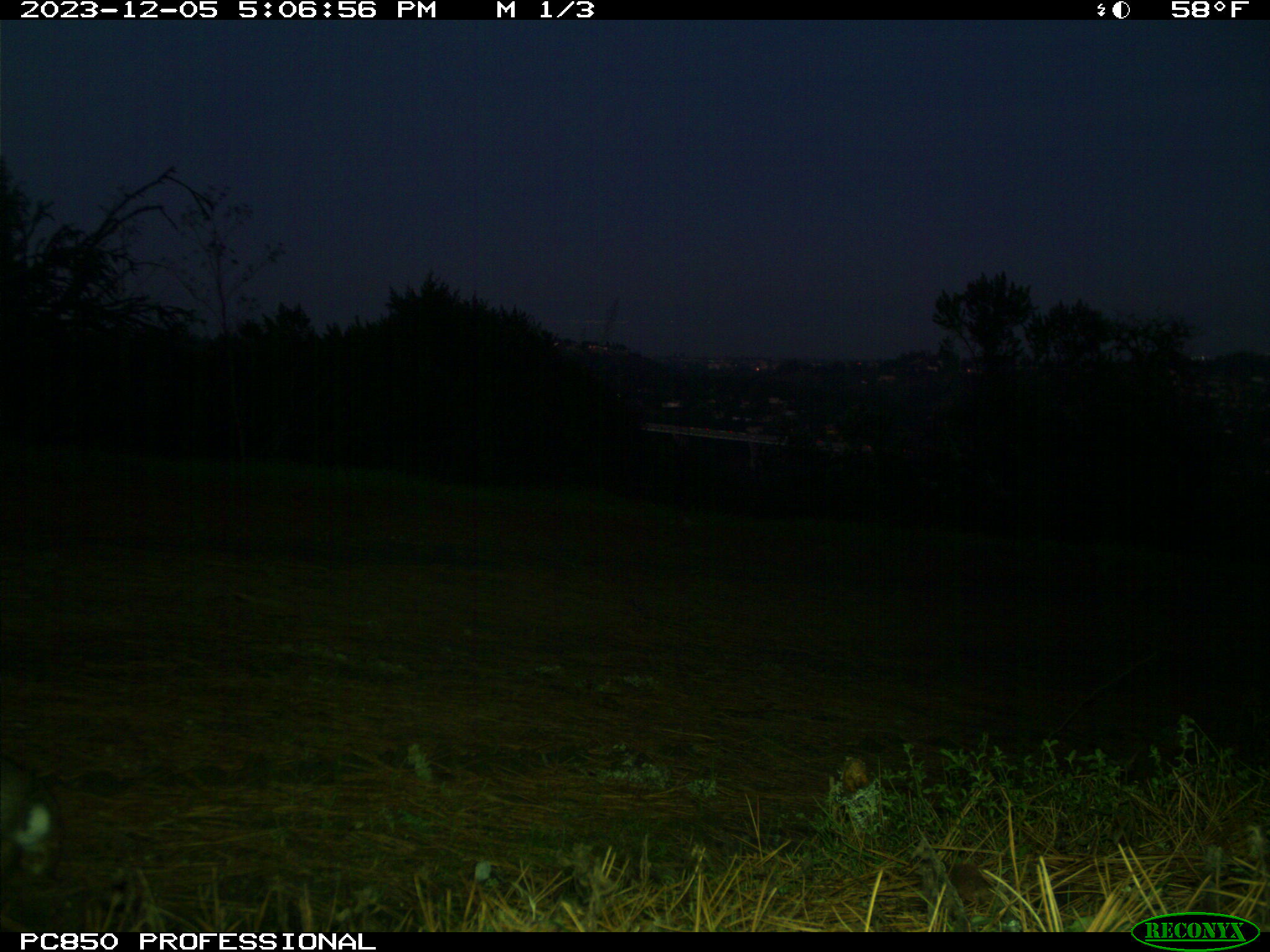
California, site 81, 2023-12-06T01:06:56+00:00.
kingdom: Animalia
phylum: Chordata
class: Mammalia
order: Lagomorpha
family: Leporidae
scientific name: Leporidae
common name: rabbit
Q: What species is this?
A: Rabbit (Leporidae).